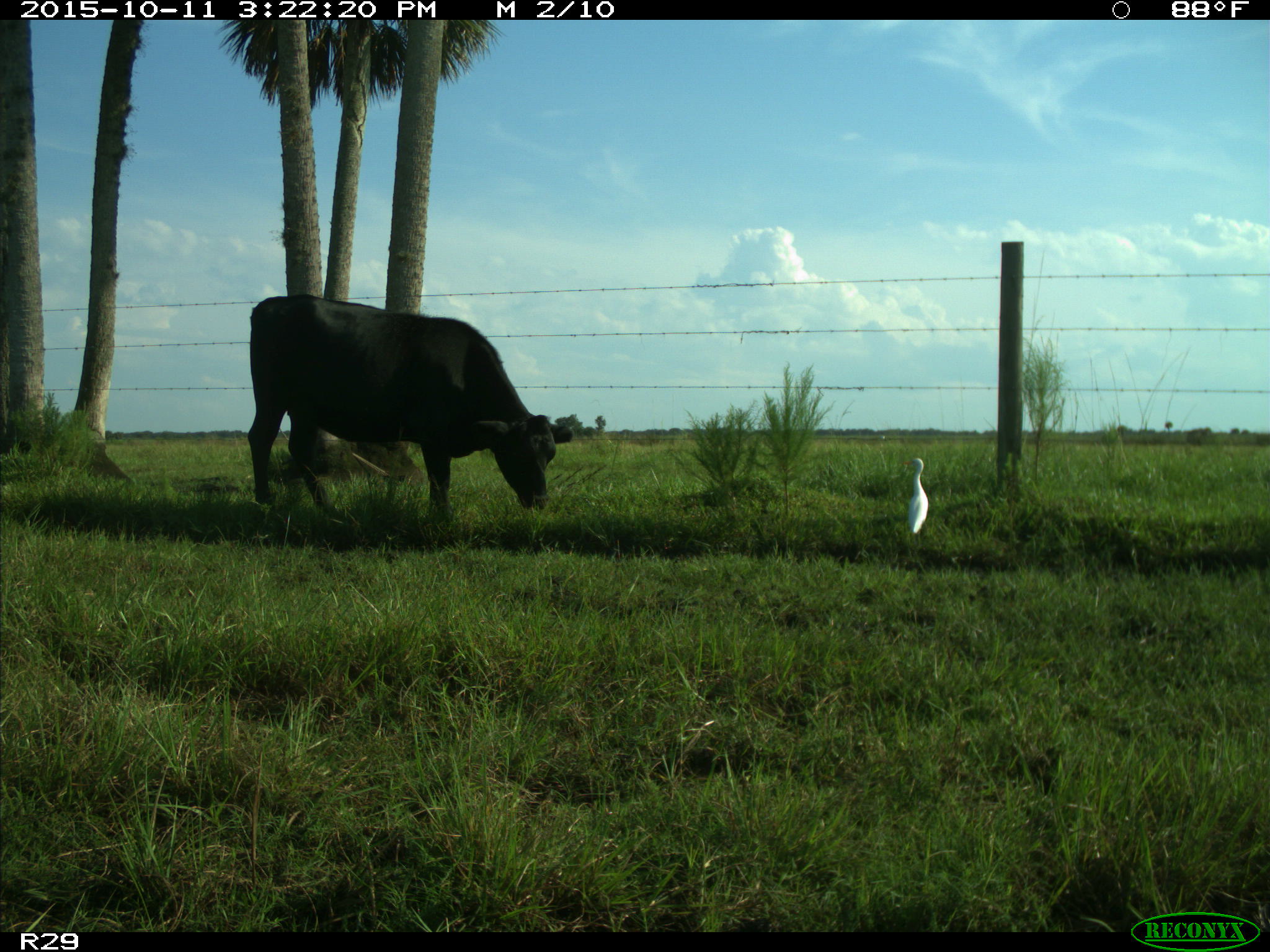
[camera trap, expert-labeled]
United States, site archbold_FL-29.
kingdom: Animalia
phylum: Chordata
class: Mammalia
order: Artiodactyla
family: Bovidae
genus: Bos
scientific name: Bos taurus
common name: domestic cow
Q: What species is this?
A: Bos taurus (domestic cow).